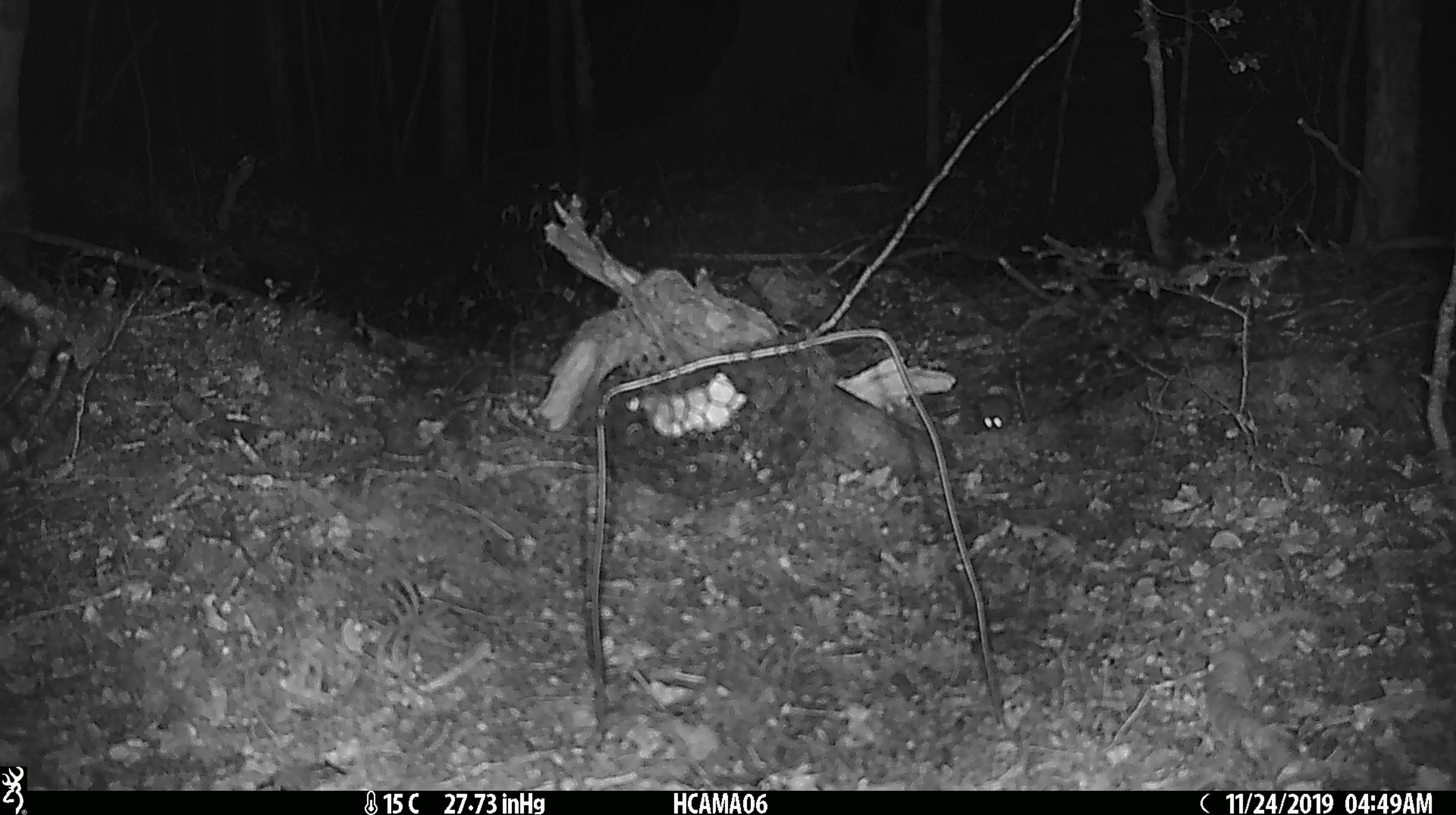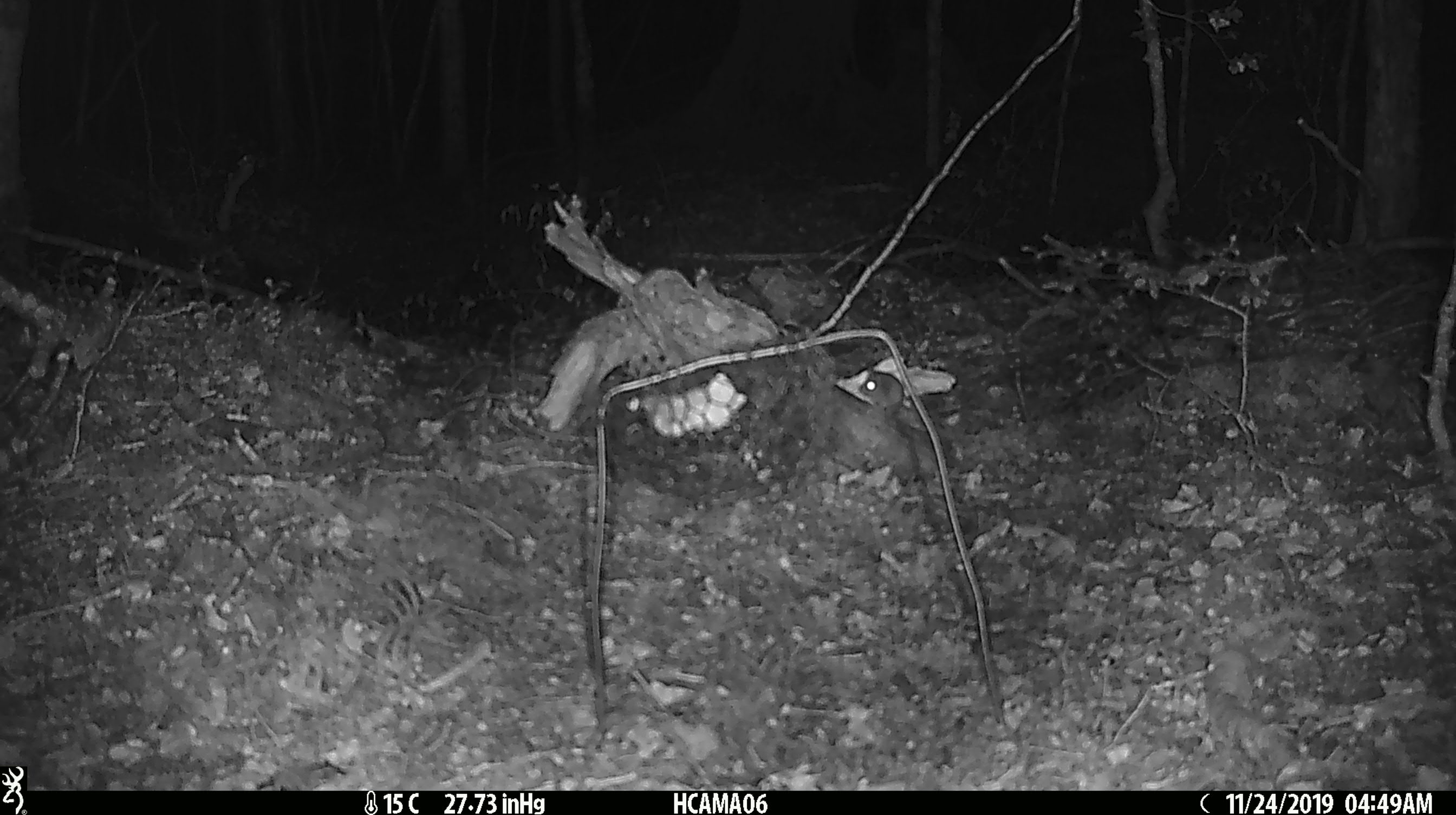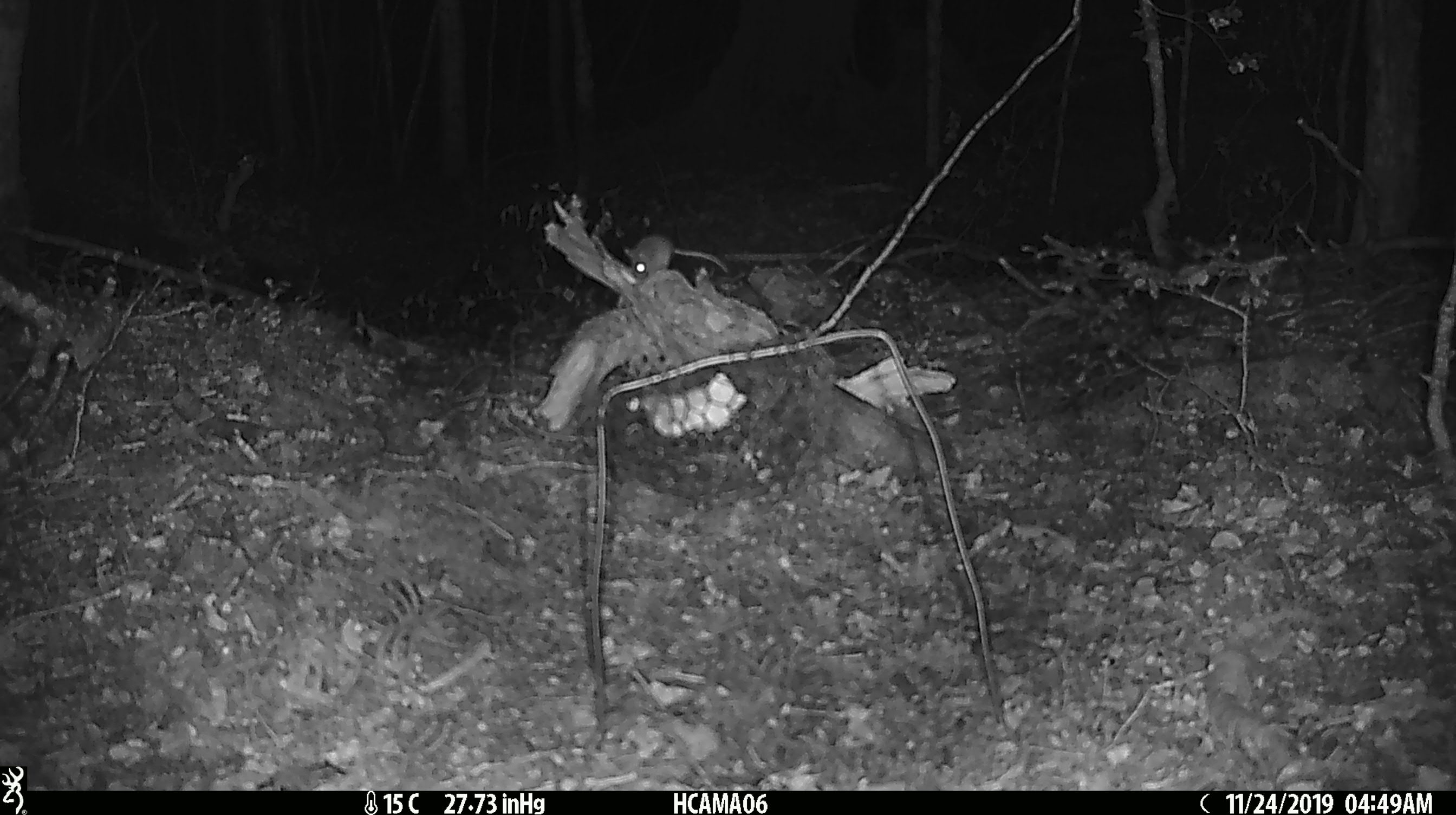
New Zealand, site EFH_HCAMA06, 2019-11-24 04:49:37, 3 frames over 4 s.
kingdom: Animalia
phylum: Chordata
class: Mammalia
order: Rodentia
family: Muridae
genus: Mus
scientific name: Mus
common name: mouse